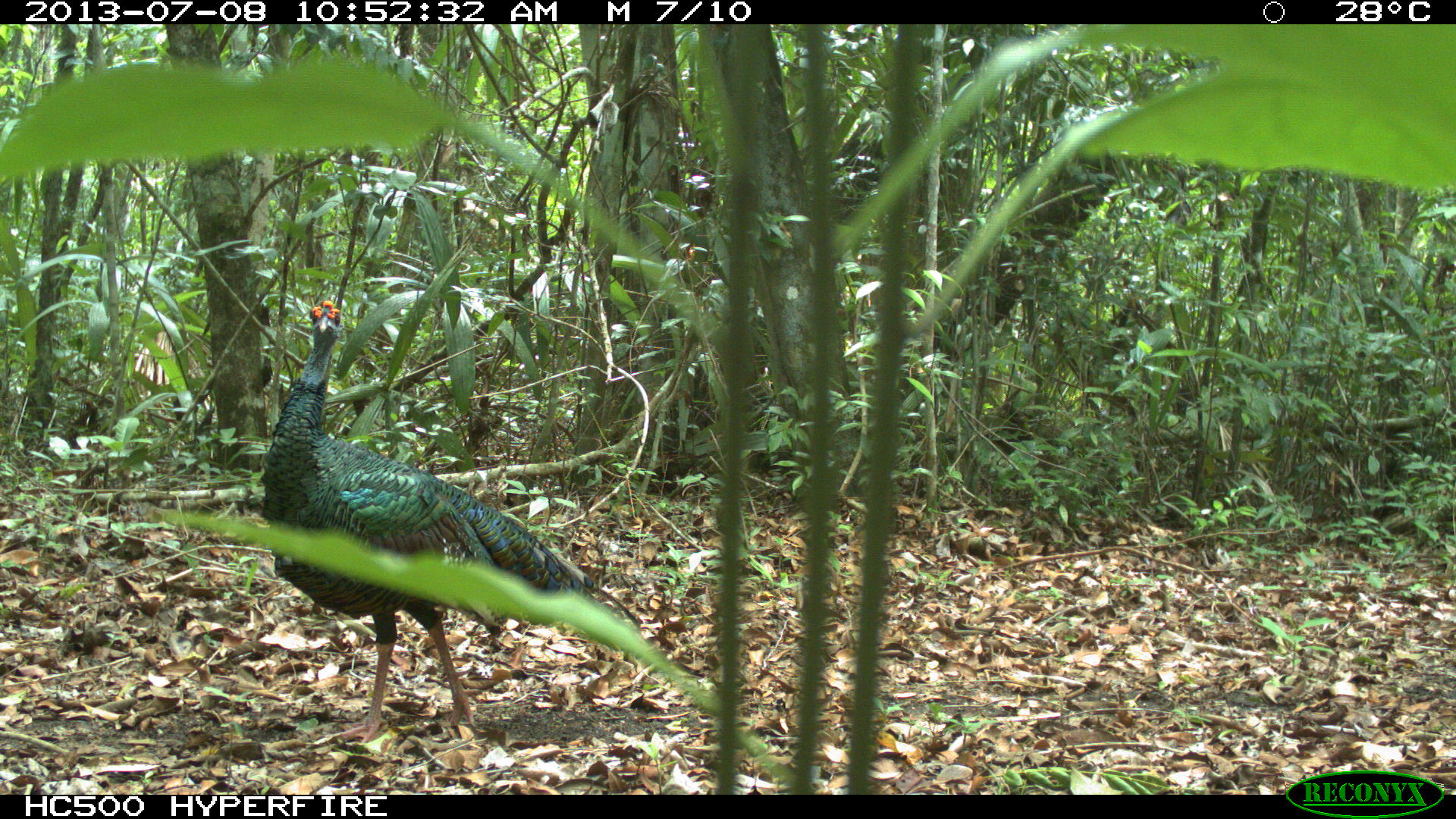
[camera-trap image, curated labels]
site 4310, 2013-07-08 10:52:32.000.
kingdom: Animalia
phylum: Chordata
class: Aves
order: Galliformes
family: Phasianidae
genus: Meleagris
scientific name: Meleagris ocellata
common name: ocellated turkey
Meleagris ocellata (ocellated turkey), count 1, sex male.